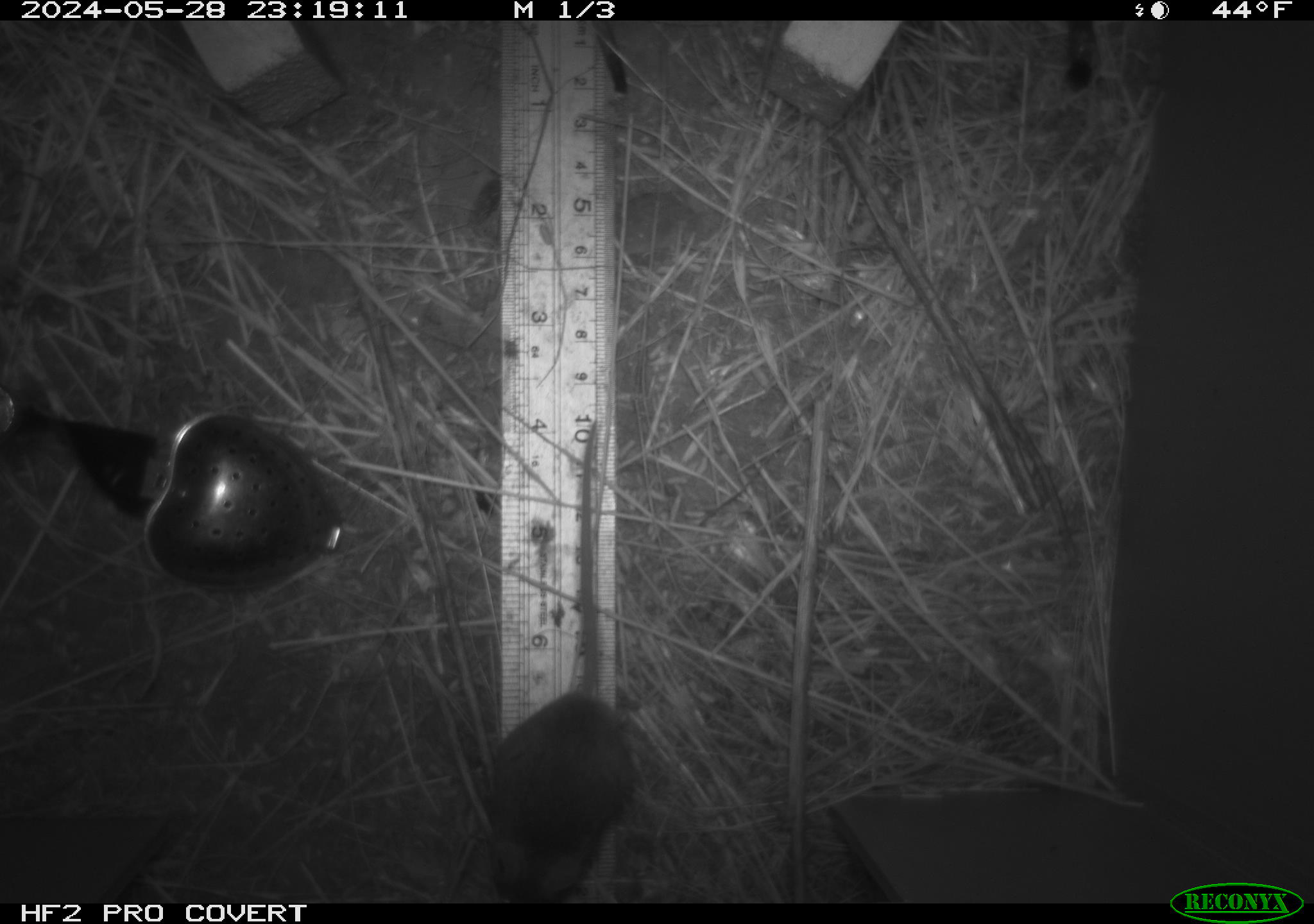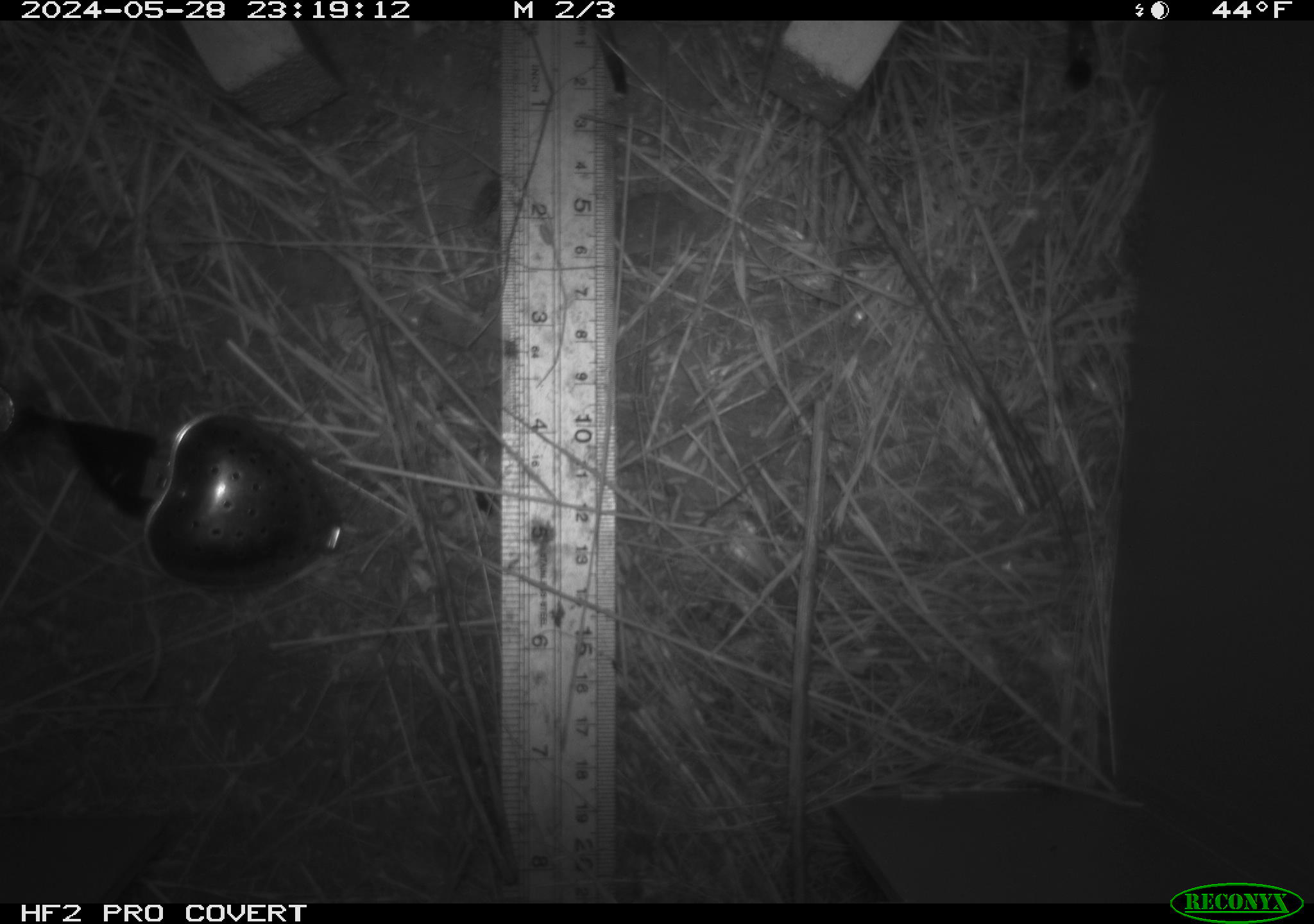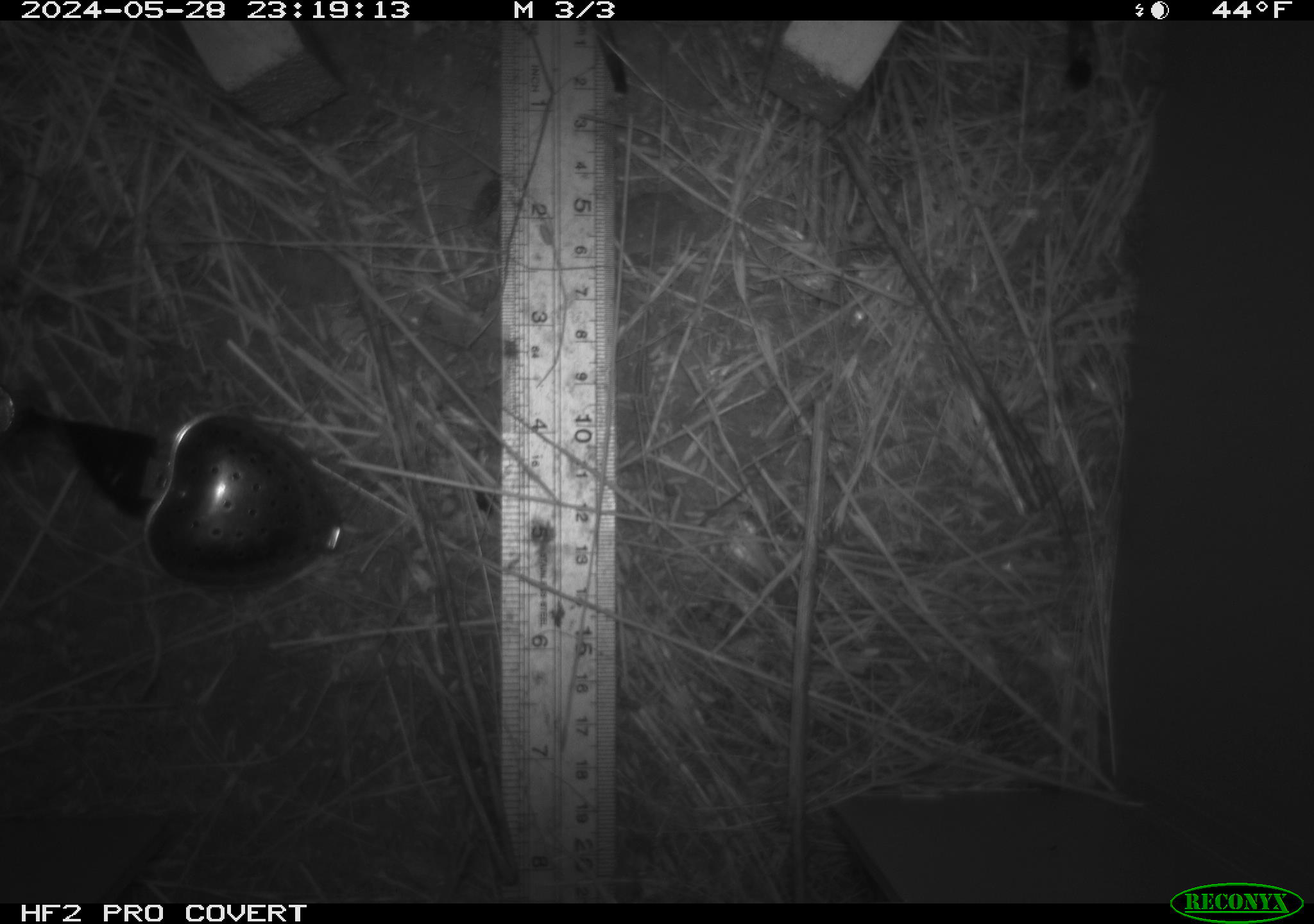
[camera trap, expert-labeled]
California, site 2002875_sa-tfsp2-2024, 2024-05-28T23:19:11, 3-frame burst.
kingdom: Animalia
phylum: Chordata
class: Mammalia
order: Rodentia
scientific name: Rodentia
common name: mouse species